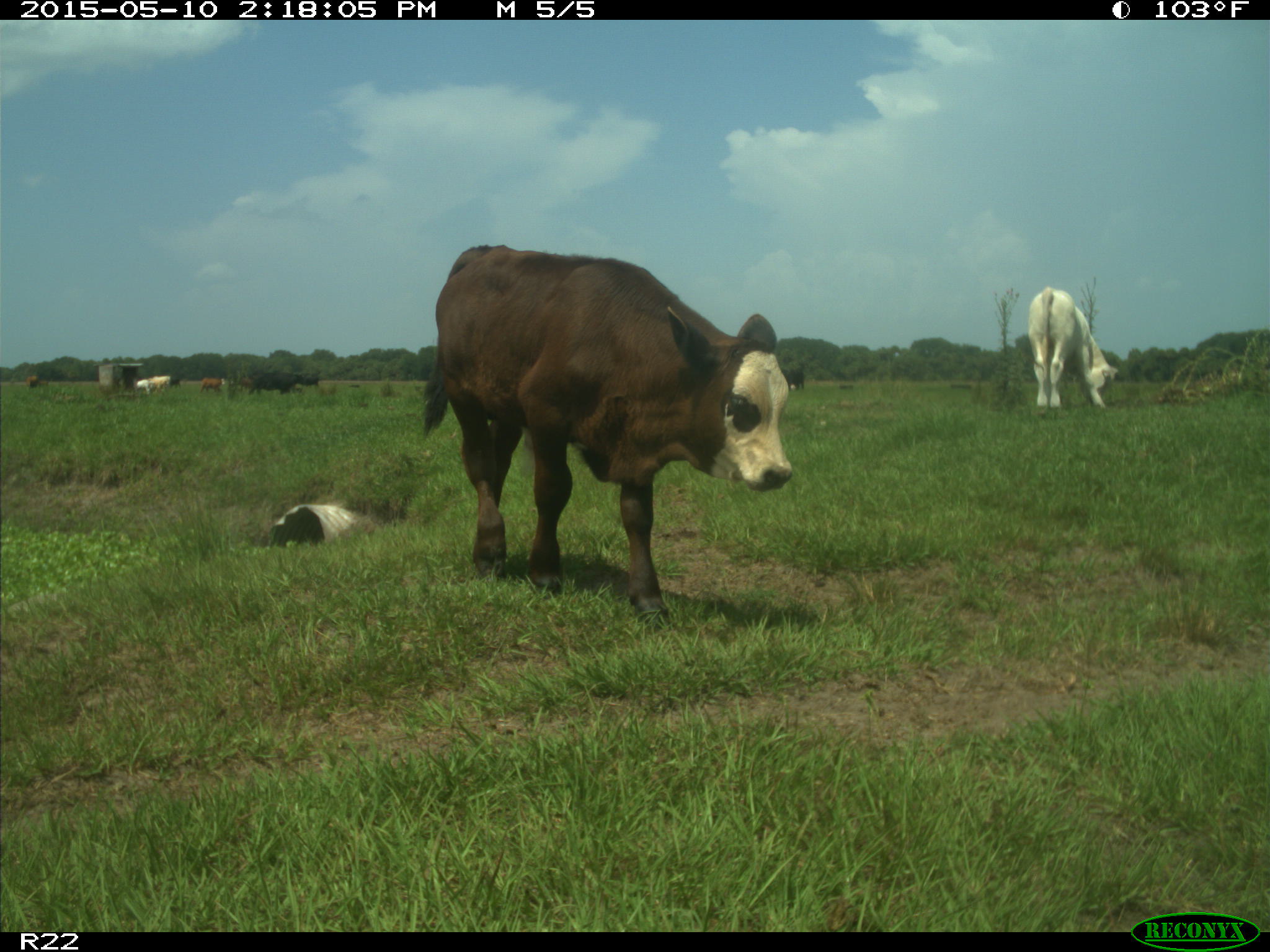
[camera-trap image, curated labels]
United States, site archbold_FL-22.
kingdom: Animalia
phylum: Chordata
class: Mammalia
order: Artiodactyla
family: Bovidae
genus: Bos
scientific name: Bos taurus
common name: domestic cow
Bos taurus (domestic cow).